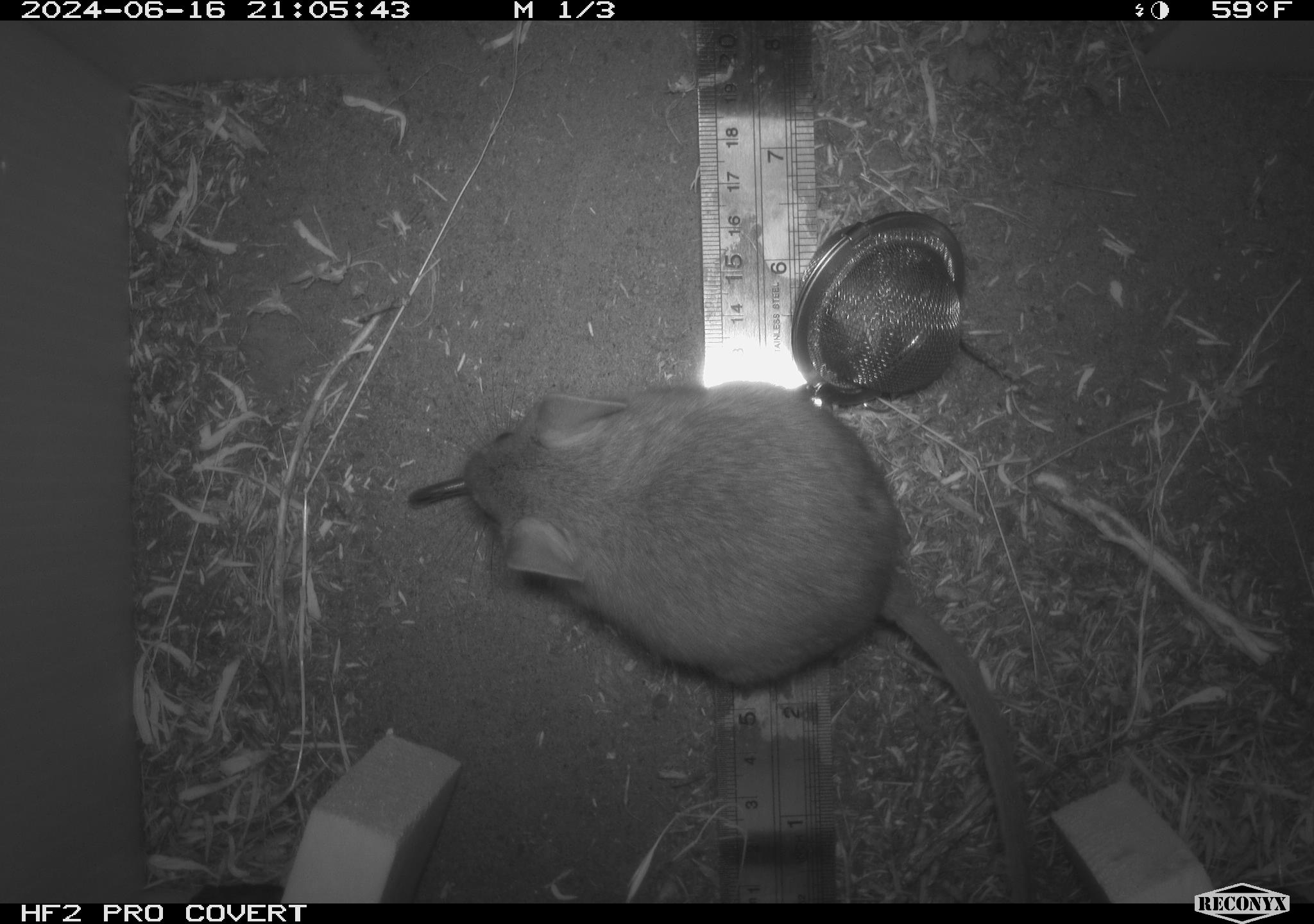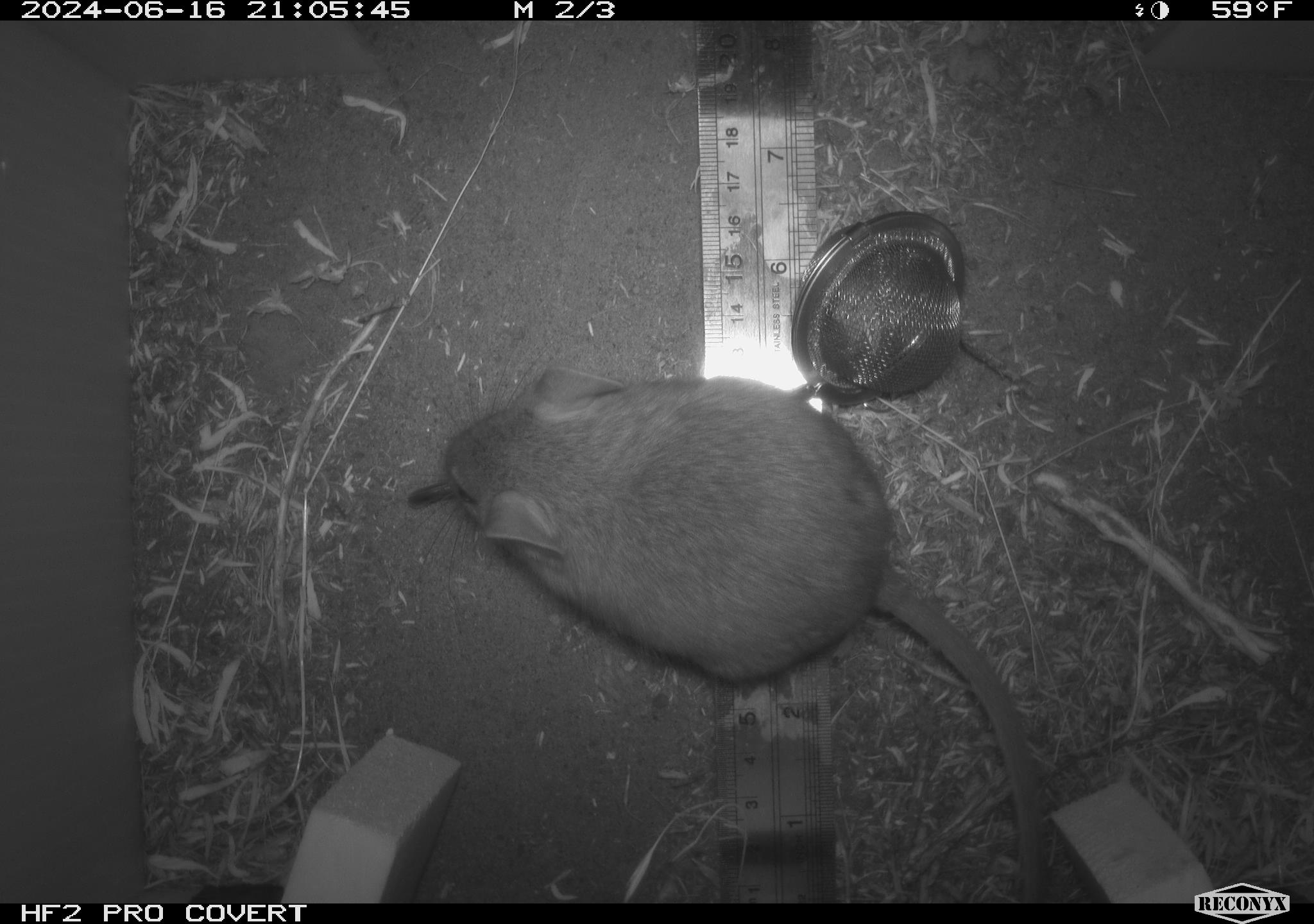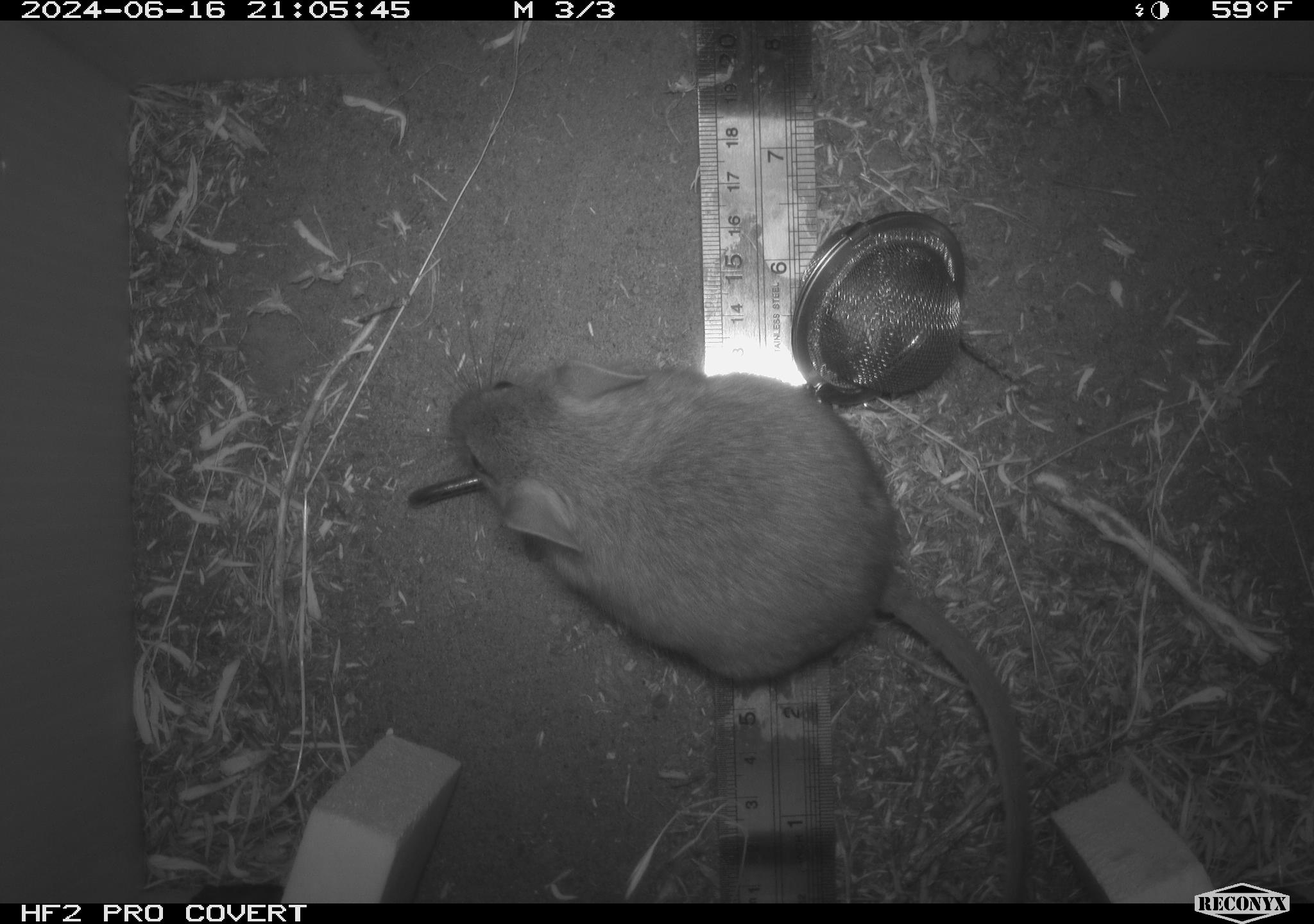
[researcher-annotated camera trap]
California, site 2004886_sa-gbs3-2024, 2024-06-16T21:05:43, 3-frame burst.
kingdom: Animalia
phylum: Chordata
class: Mammalia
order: Rodentia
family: Cricetidae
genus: Neotoma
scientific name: Neotoma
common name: pack rat or woodrat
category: neotoma species